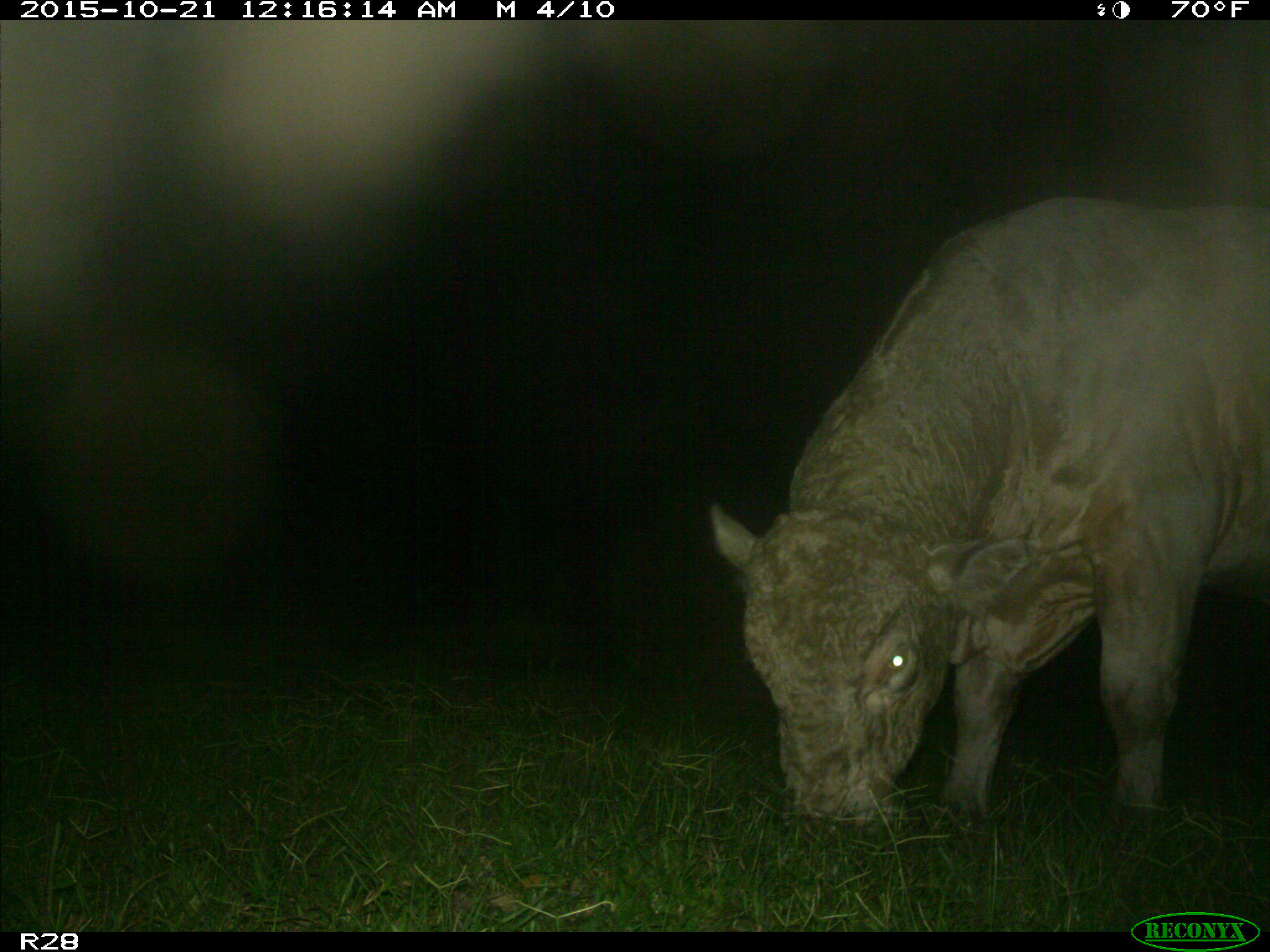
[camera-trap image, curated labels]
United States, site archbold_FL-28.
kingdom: Animalia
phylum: Chordata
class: Mammalia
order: Artiodactyla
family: Bovidae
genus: Bos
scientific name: Bos taurus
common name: domestic cow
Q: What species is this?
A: Bos taurus (domestic cow).